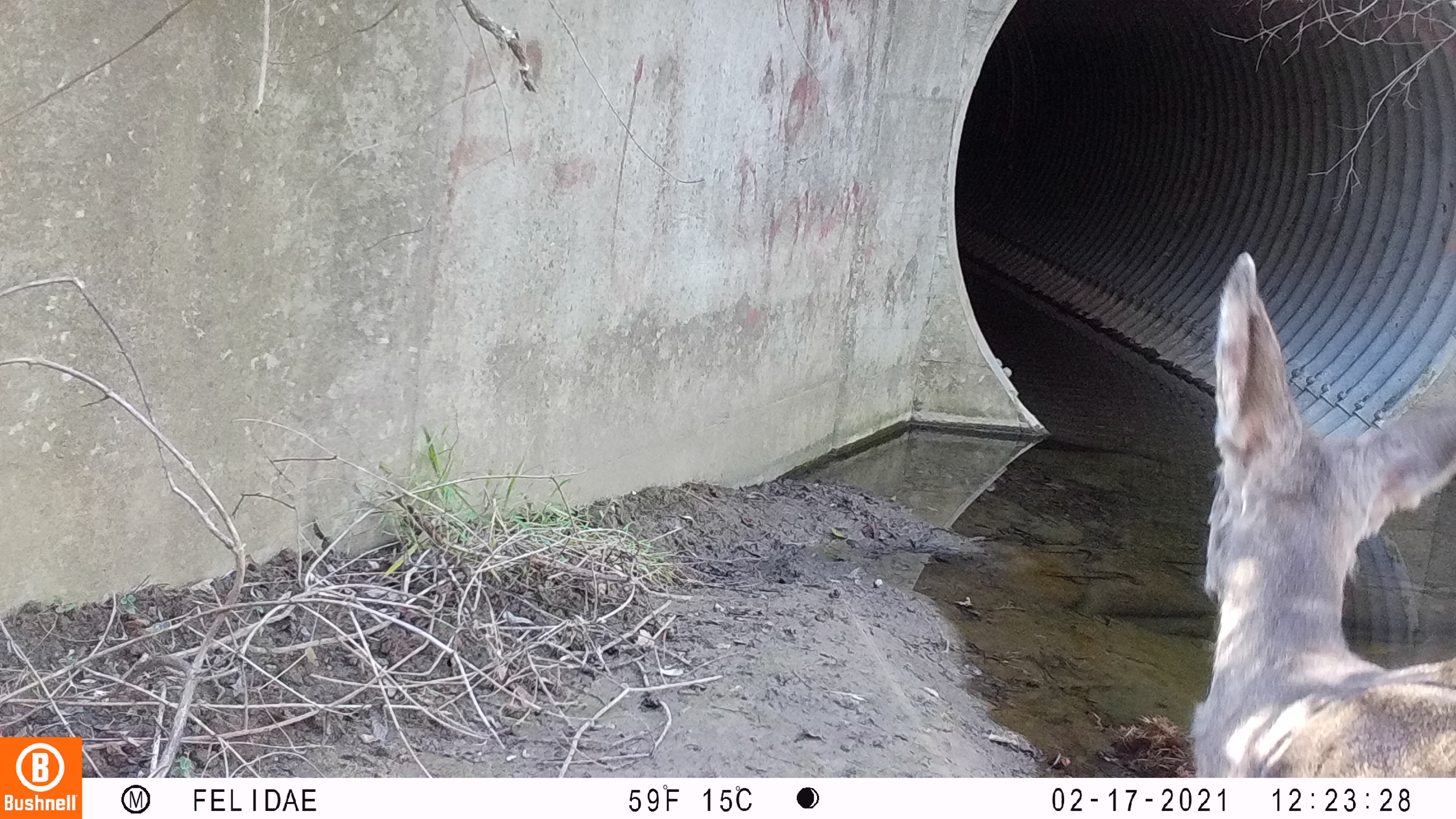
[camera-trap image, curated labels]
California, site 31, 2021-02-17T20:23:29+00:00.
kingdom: Animalia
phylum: Chordata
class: Mammalia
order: Artiodactyla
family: Cervidae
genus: Odocoileus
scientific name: Odocoileus hemionus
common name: mule deer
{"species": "mule deer (Odocoileus hemionus)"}